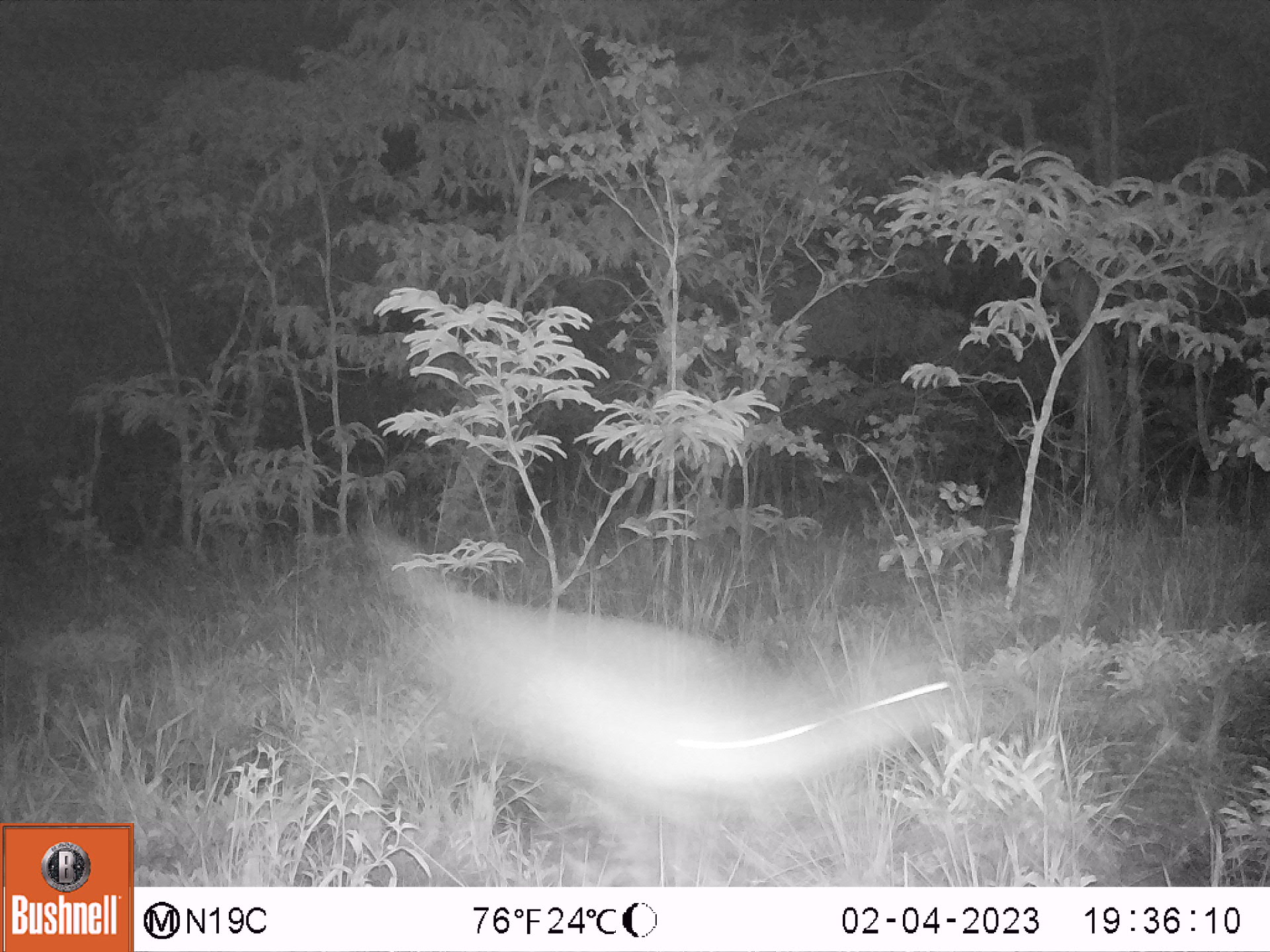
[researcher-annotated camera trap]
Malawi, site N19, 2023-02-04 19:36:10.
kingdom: Animalia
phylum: Chordata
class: Mammalia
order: Artiodactyla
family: Bovidae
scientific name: Antilopinae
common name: small antelope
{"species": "small antelope (Antilopinae)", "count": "1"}